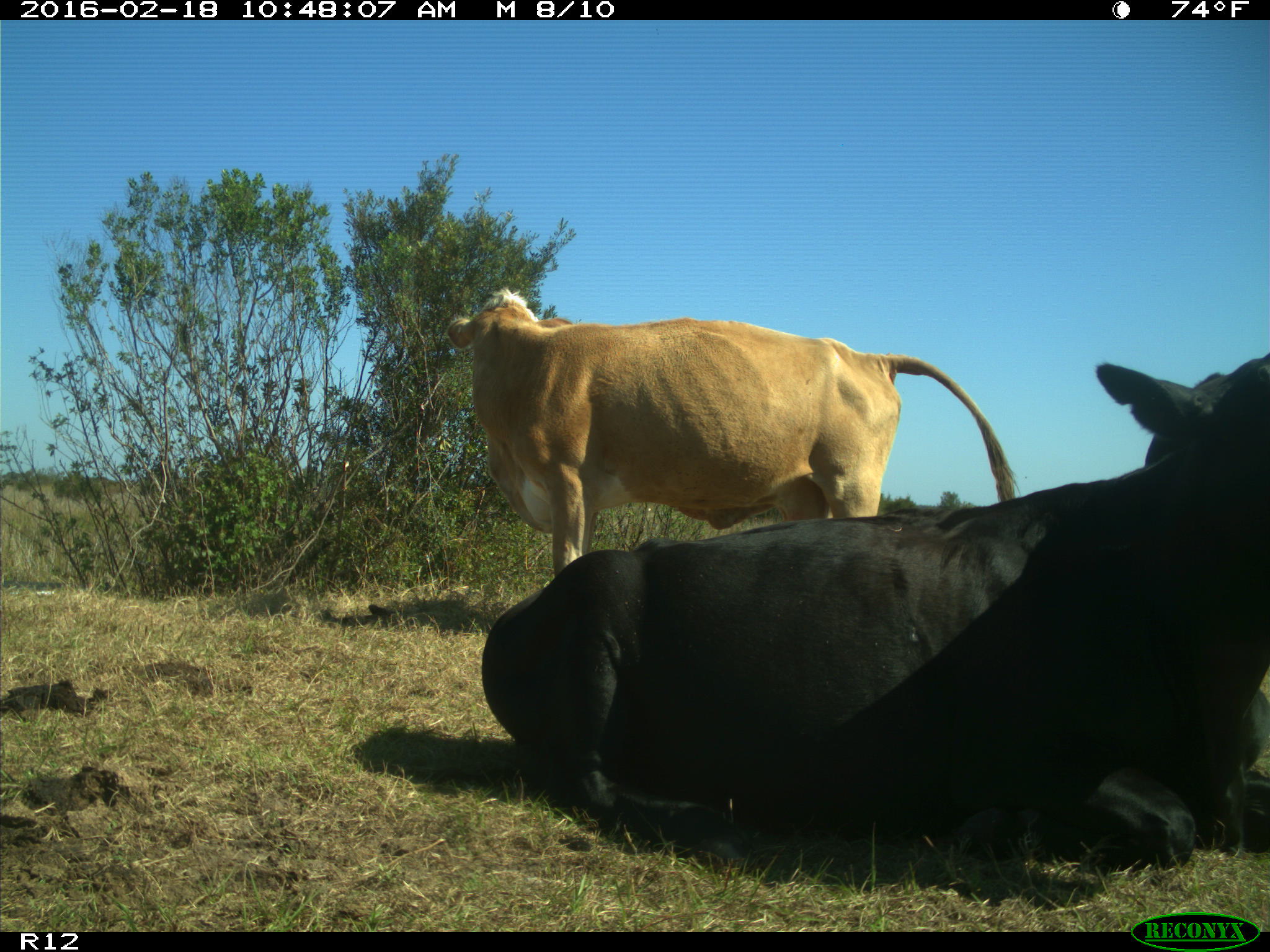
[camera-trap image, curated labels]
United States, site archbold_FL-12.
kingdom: Animalia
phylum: Chordata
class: Mammalia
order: Artiodactyla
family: Bovidae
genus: Bos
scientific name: Bos taurus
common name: domestic cow